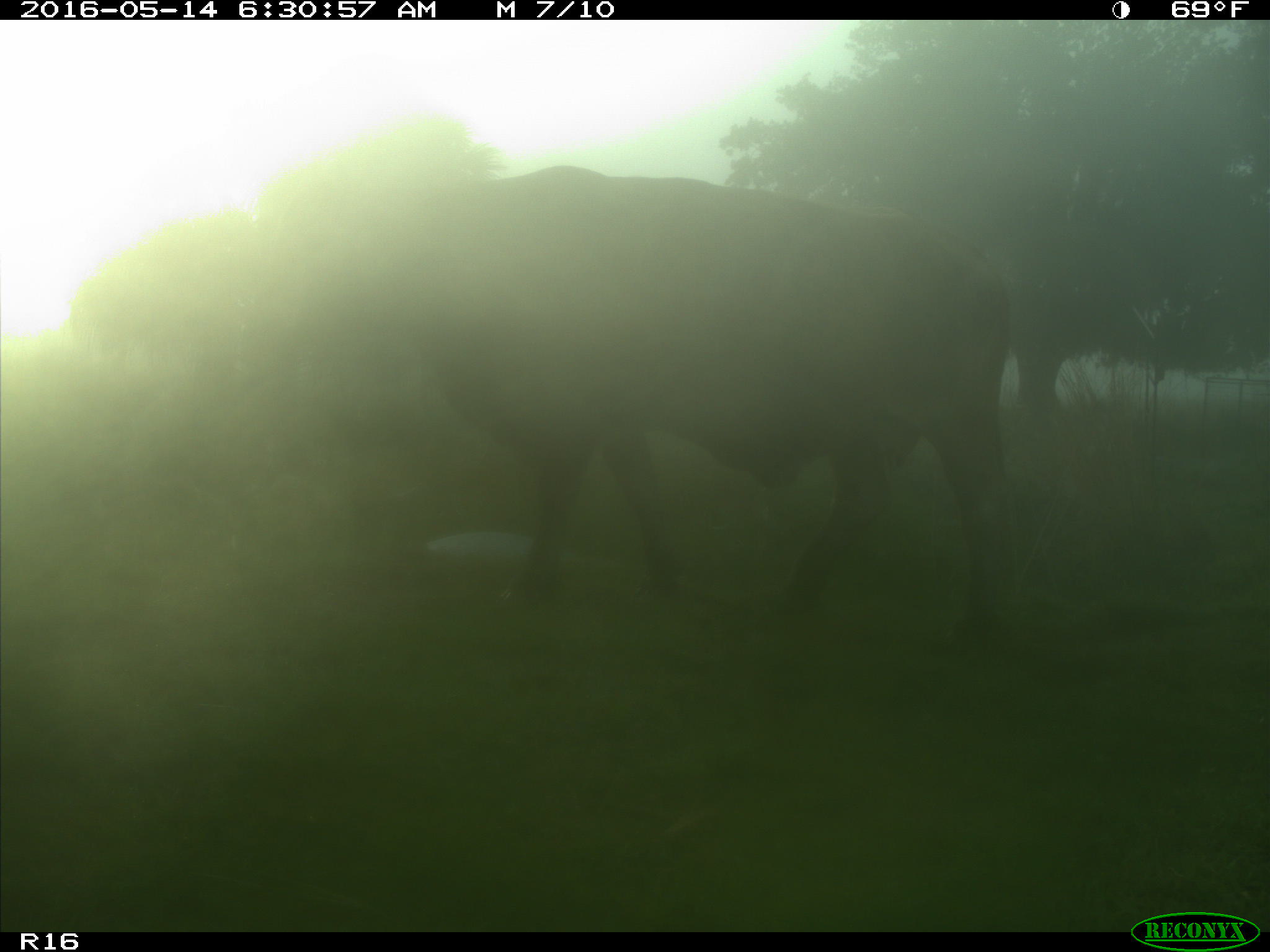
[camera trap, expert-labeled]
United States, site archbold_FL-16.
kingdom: Animalia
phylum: Chordata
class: Mammalia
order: Artiodactyla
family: Bovidae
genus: Bos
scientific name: Bos taurus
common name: domestic cow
Bos taurus (domestic cow).